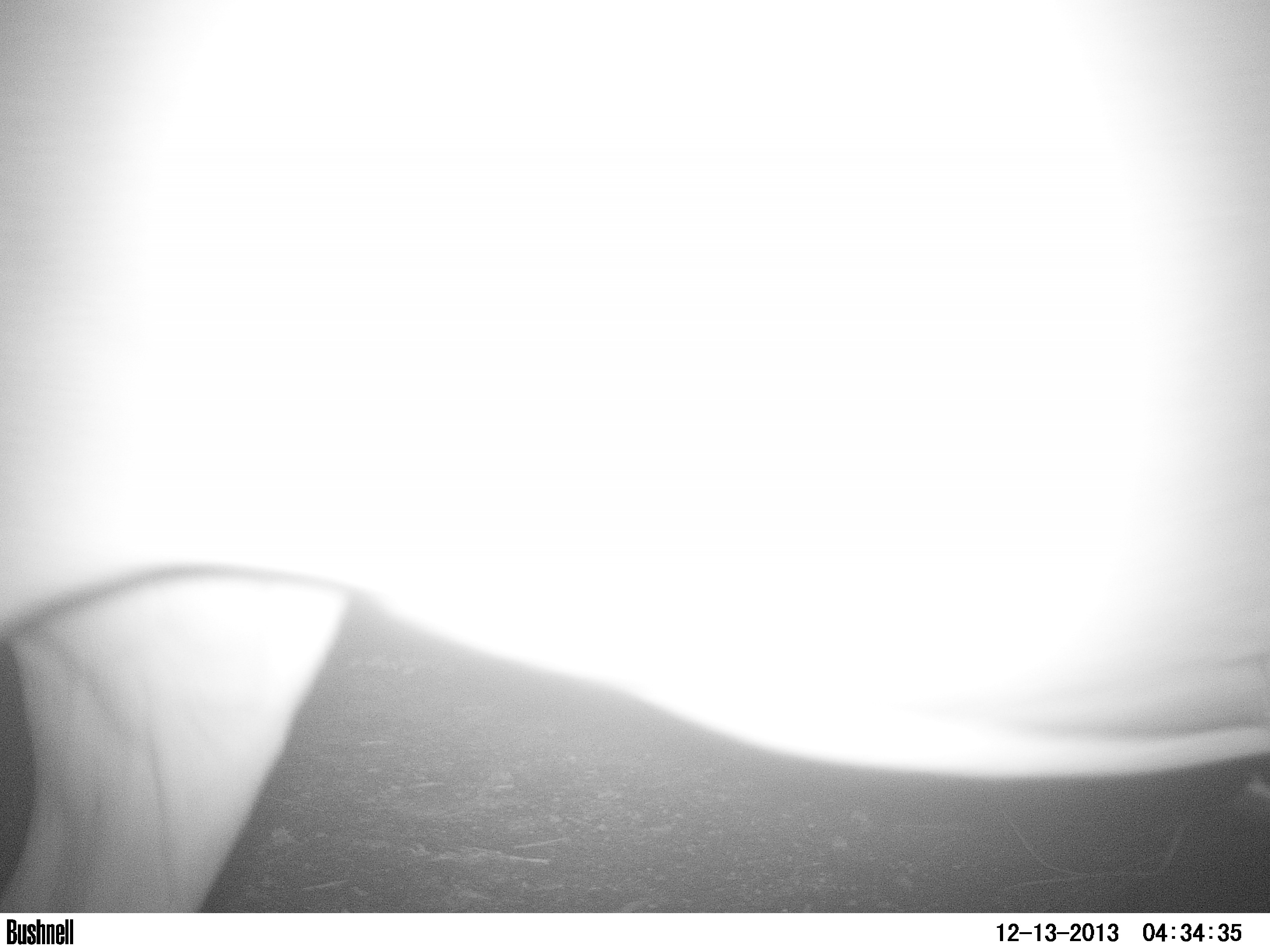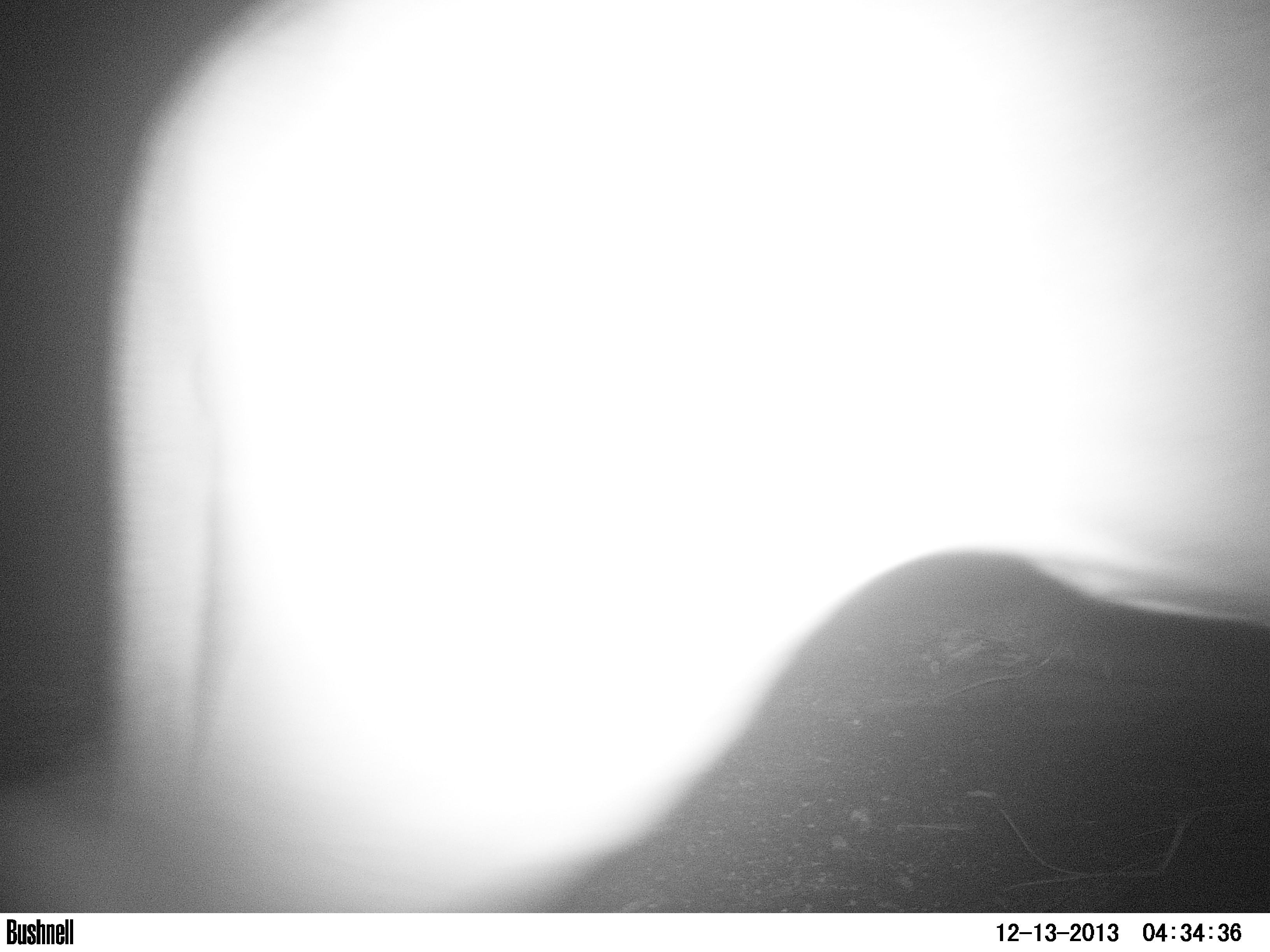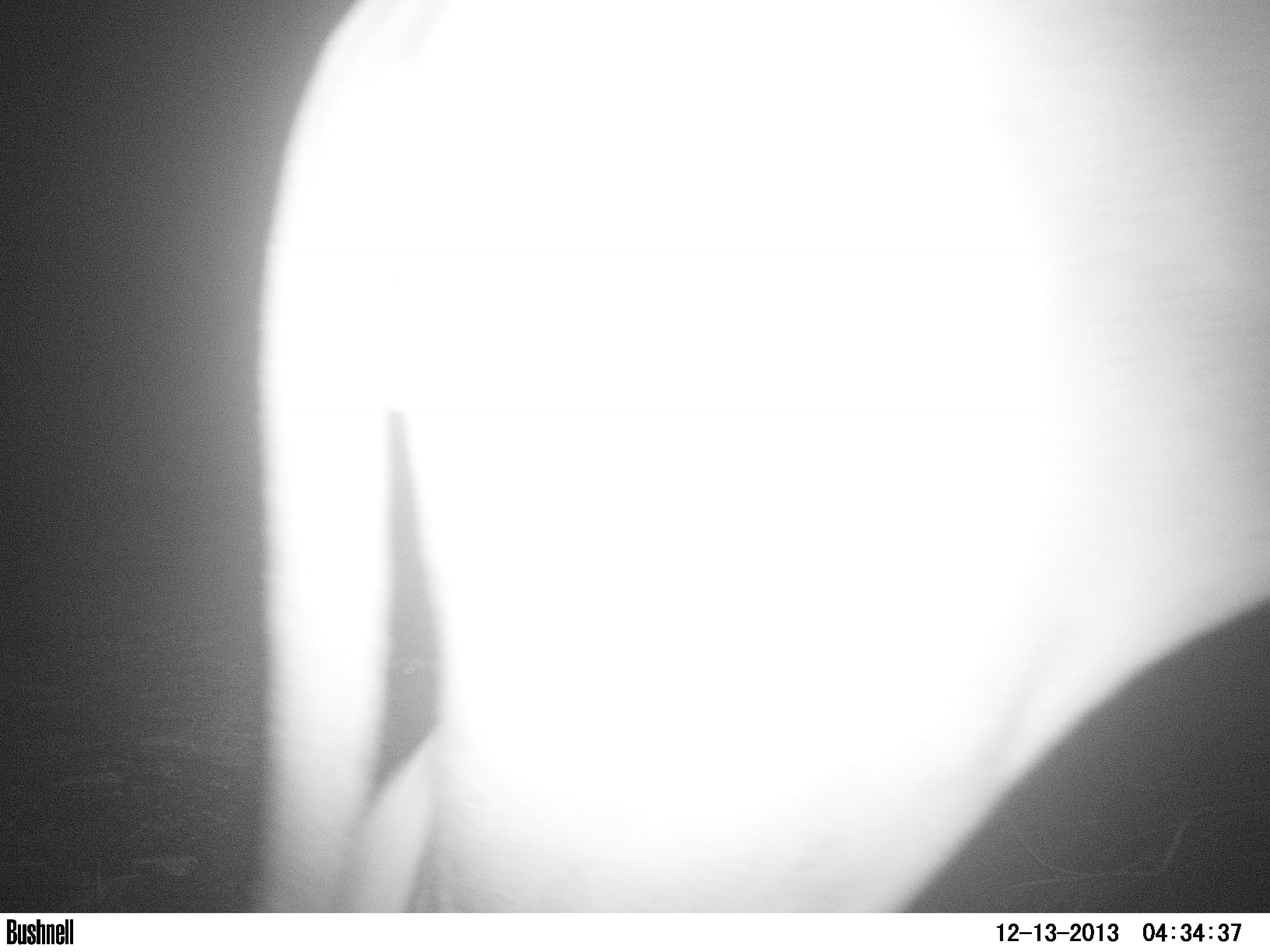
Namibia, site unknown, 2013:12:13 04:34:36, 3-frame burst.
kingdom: Animalia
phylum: Chordata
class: Mammalia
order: Carnivora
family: Felidae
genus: Panthera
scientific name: Panthera leo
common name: lion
Panthera leo (lion).